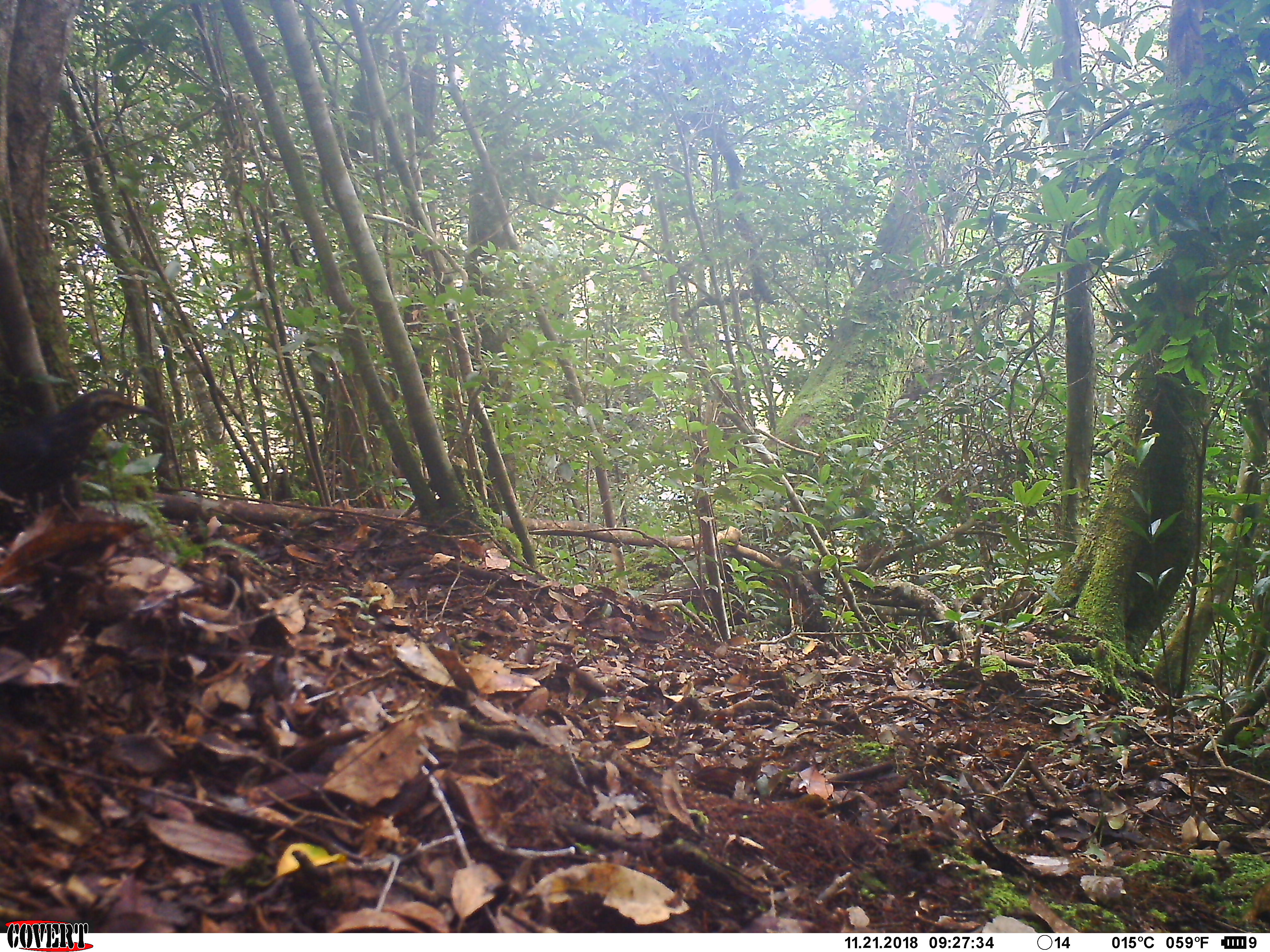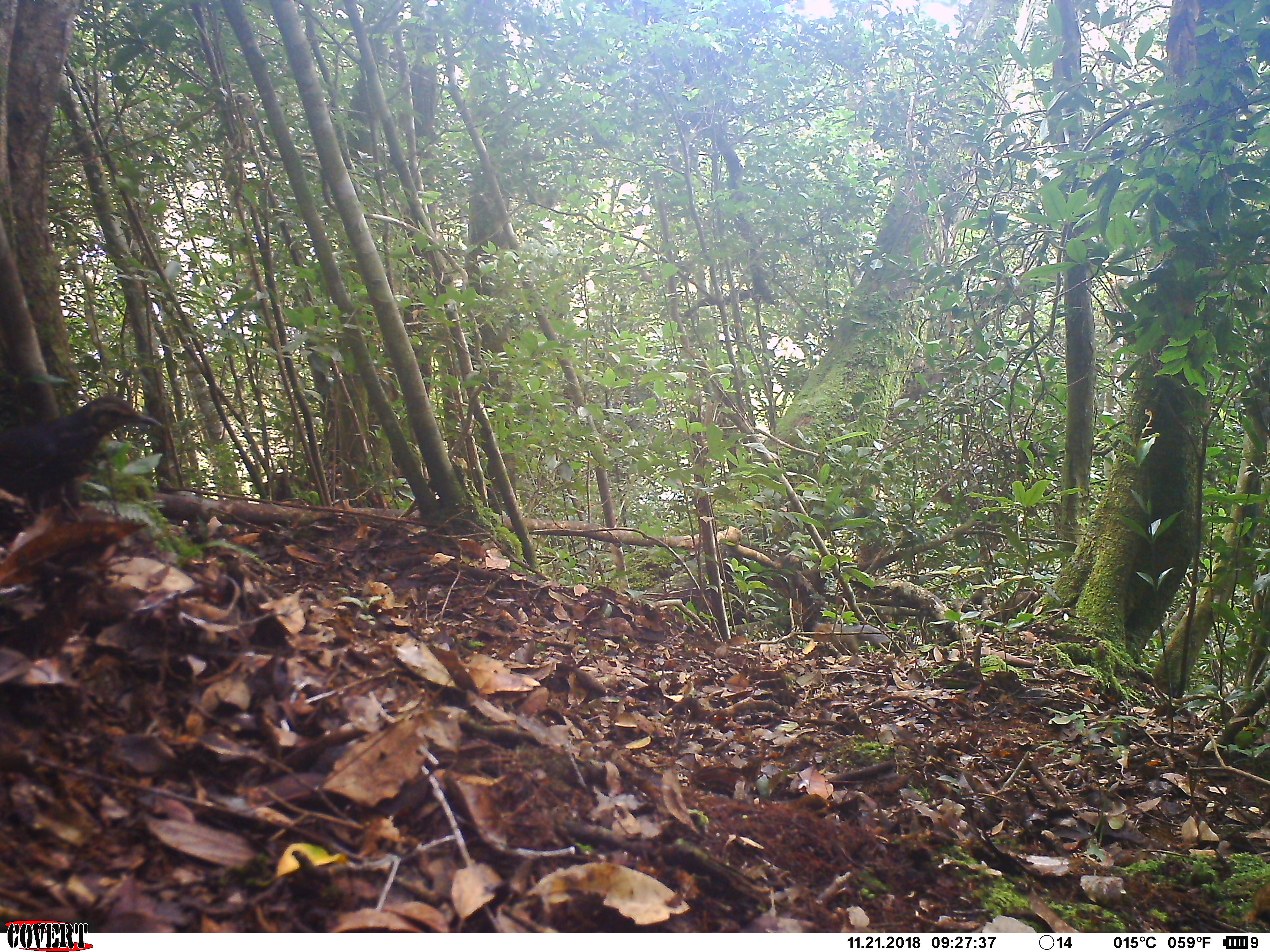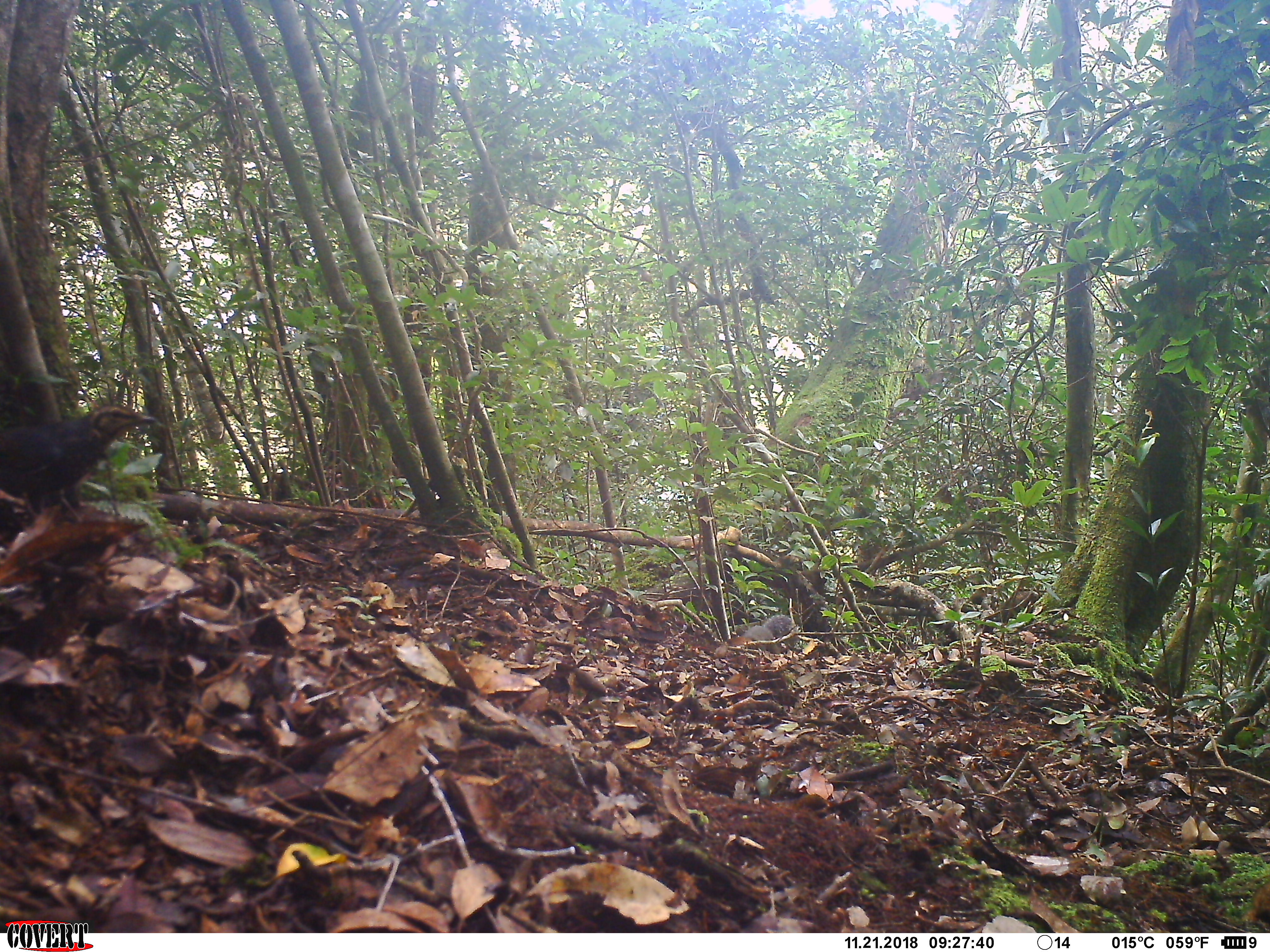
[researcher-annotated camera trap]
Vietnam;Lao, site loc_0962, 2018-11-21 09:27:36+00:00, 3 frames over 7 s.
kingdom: Animalia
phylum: Chordata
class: Aves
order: Passeriformes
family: Turdidae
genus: Geokichla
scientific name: Geokichla sibirica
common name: siberian thrush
Siberian thrush (Geokichla sibirica). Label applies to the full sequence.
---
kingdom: Animalia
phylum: Chordata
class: Mammalia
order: Rodentia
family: Sciuridae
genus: Dremomys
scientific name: Dremomys rufigenis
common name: red-cheeked squirrel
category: red cheeked squirrel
Red cheeked squirrel (red-cheeked squirrel) (Dremomys rufigenis). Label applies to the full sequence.